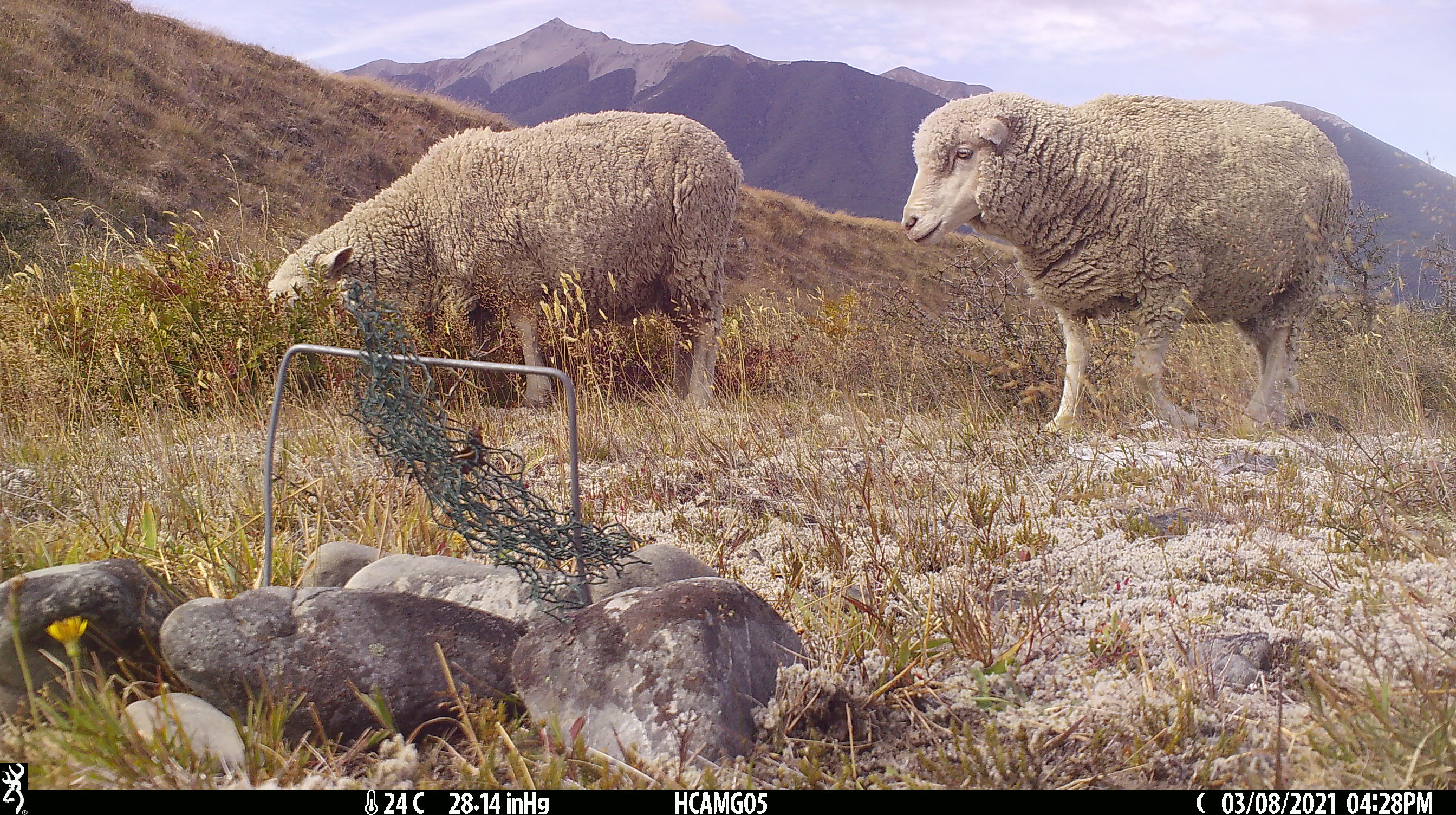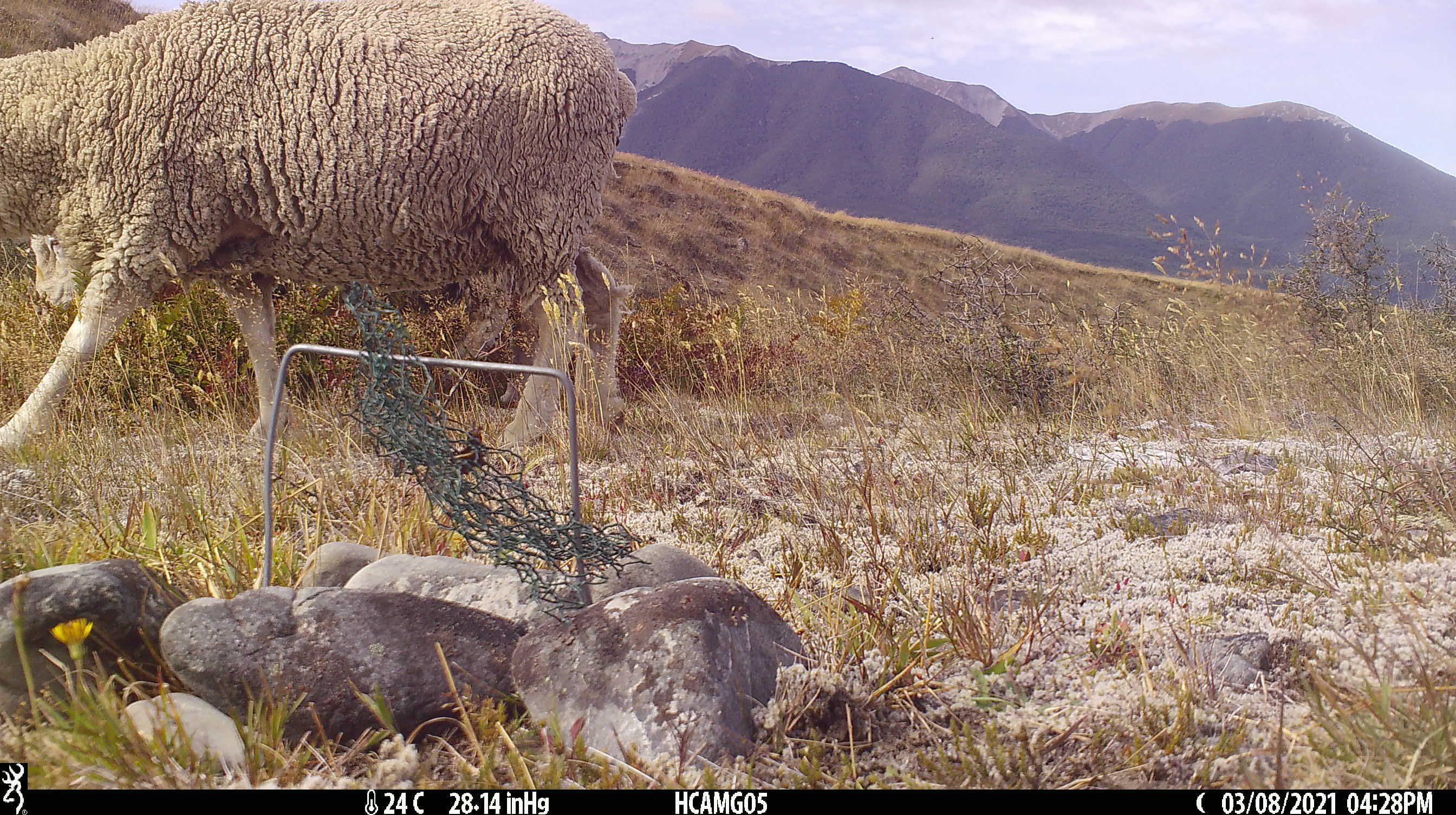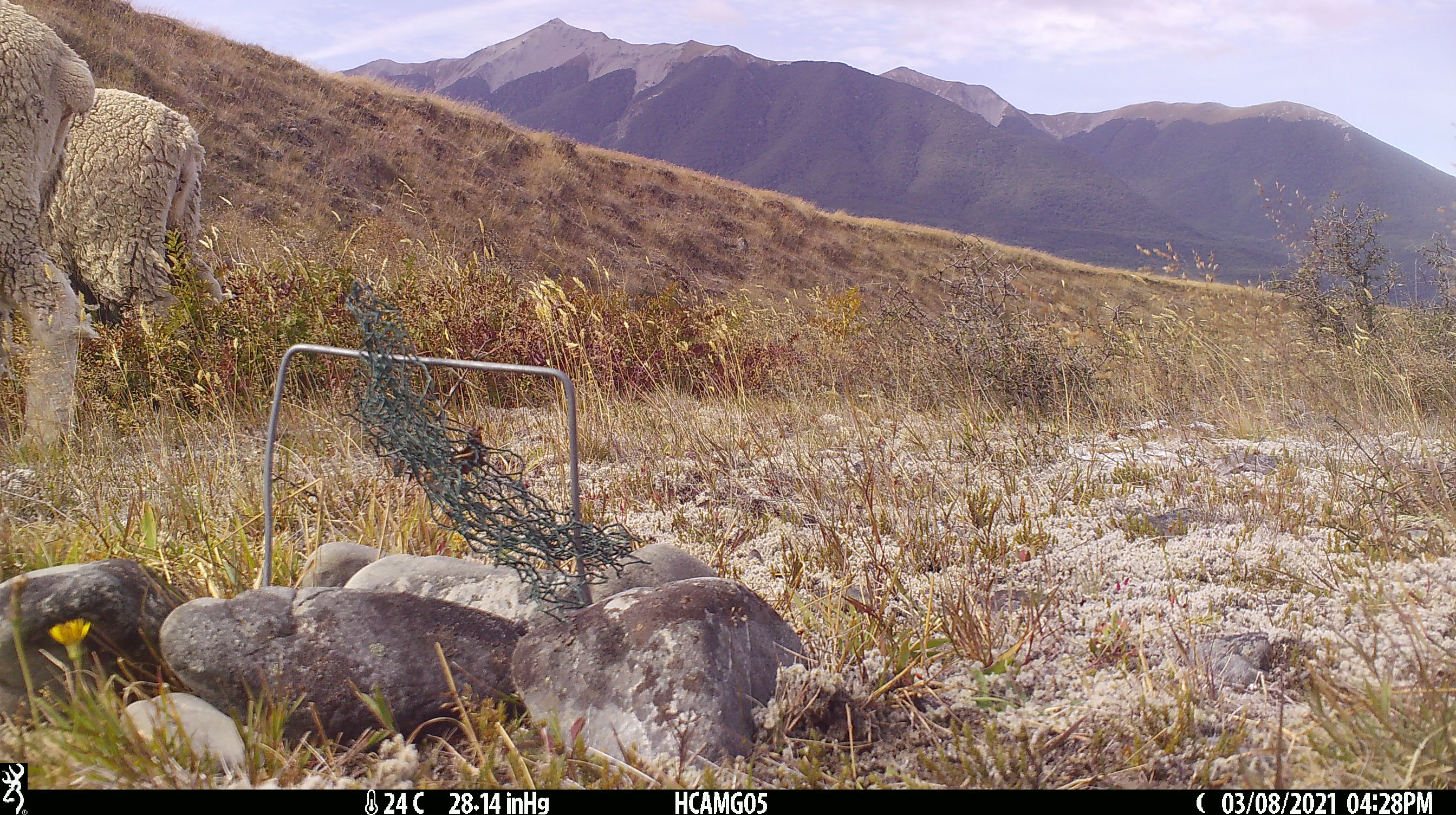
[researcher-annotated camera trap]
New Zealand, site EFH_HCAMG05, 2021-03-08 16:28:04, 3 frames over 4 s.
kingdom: Animalia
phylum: Chordata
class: Mammalia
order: Artiodactyla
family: Bovidae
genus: Ovis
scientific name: Ovis aries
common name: domestic sheep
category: sheep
Sheep (domestic sheep) (Ovis aries).